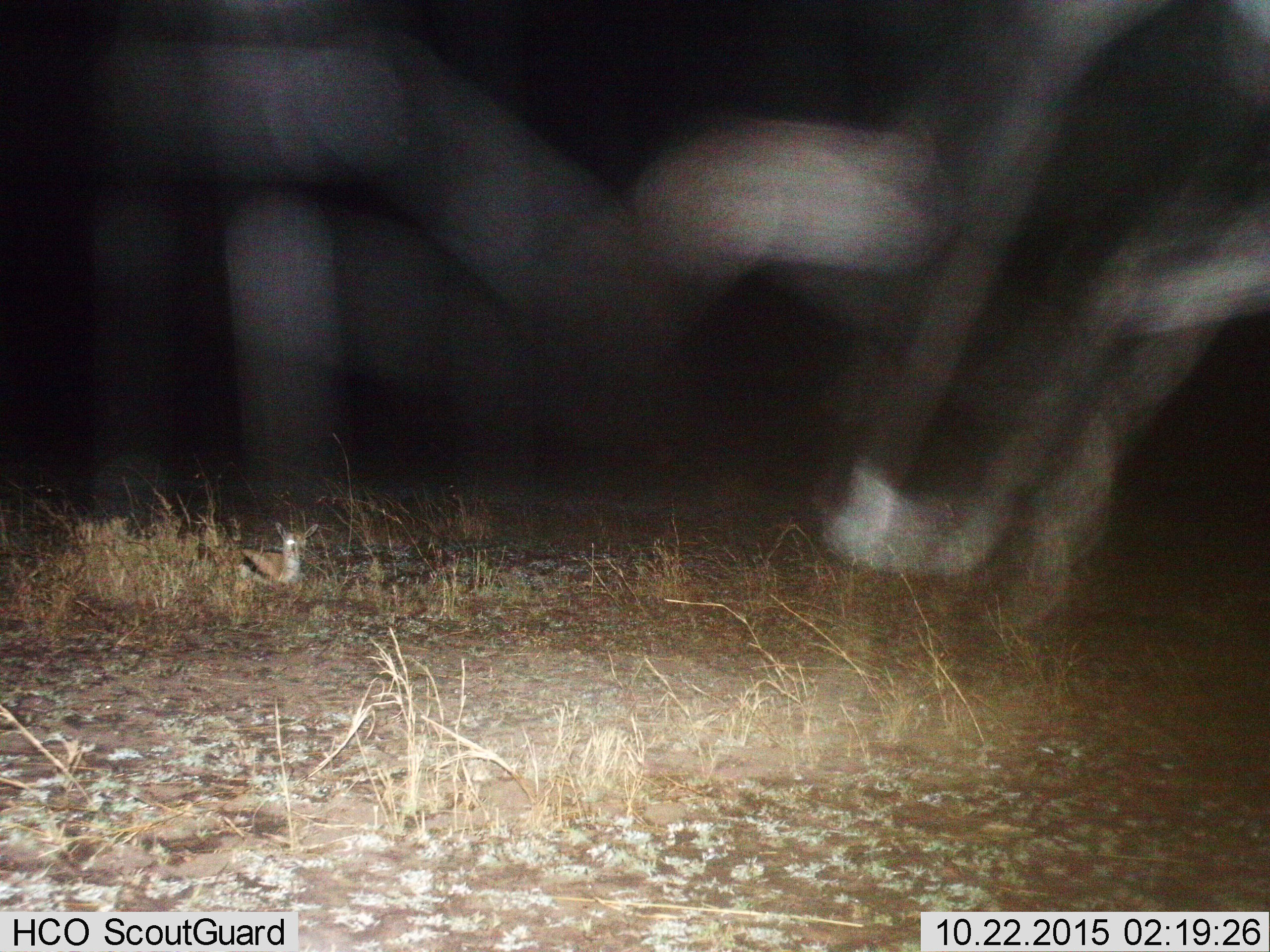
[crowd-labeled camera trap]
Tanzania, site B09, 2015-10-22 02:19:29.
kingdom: Animalia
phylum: Chordata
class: Mammalia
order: Artiodactyla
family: Bovidae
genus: Eudorcas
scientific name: Eudorcas thomsonii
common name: thomson's gazelle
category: gazellethomsons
Gazellethomsons (thomson's gazelle) (Eudorcas thomsonii), count 1. Behavior (volunteer vote fractions): standing 6%, resting 94%, moving 0%, interacting 0%. Young present (vote fraction): 17%. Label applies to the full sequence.